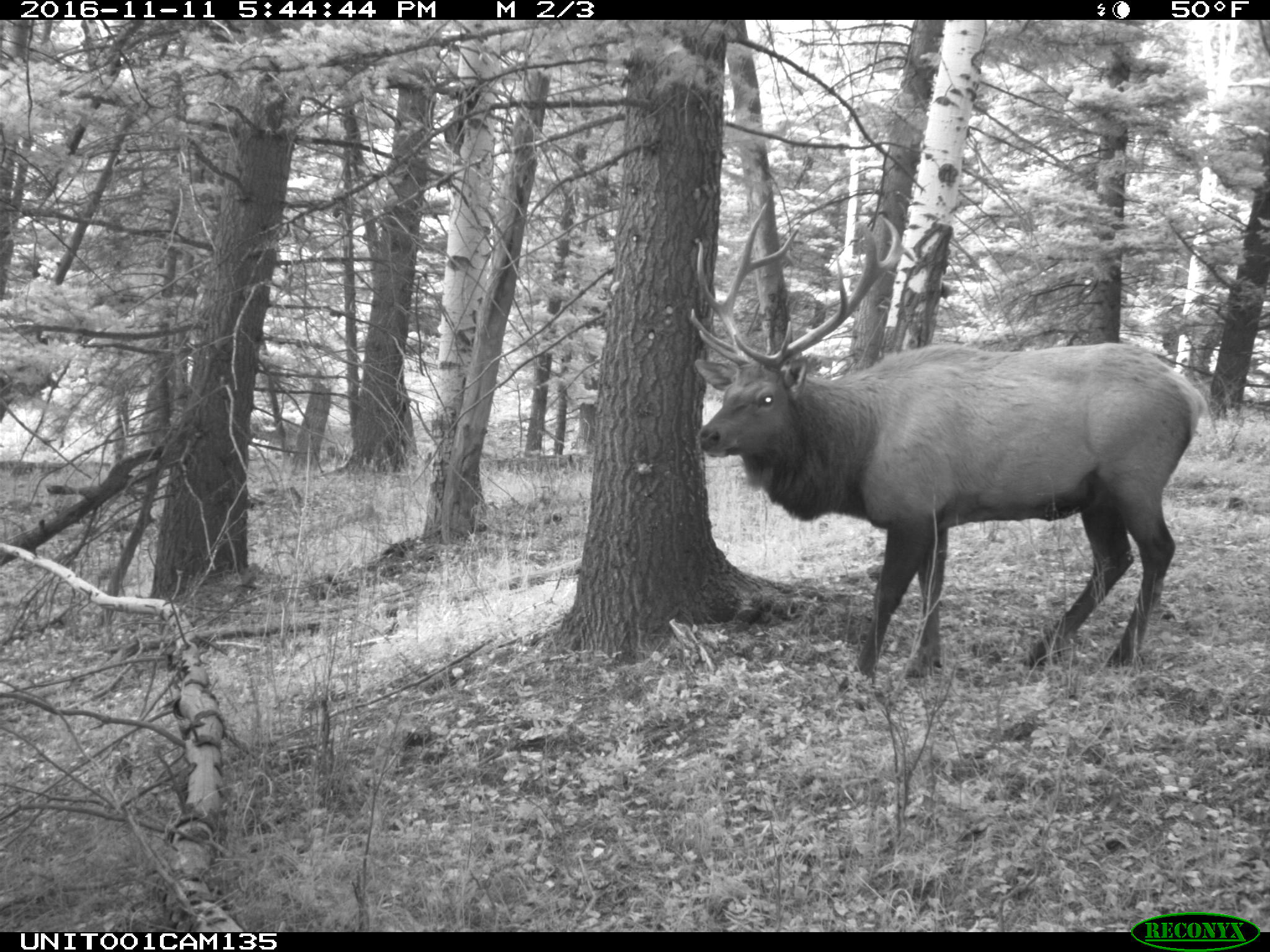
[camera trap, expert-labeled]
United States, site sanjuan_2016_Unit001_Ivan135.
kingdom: Animalia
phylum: Chordata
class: Mammalia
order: Artiodactyla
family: Cervidae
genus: Cervus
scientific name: Cervus elaphus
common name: red deer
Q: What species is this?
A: Cervus elaphus (red deer).